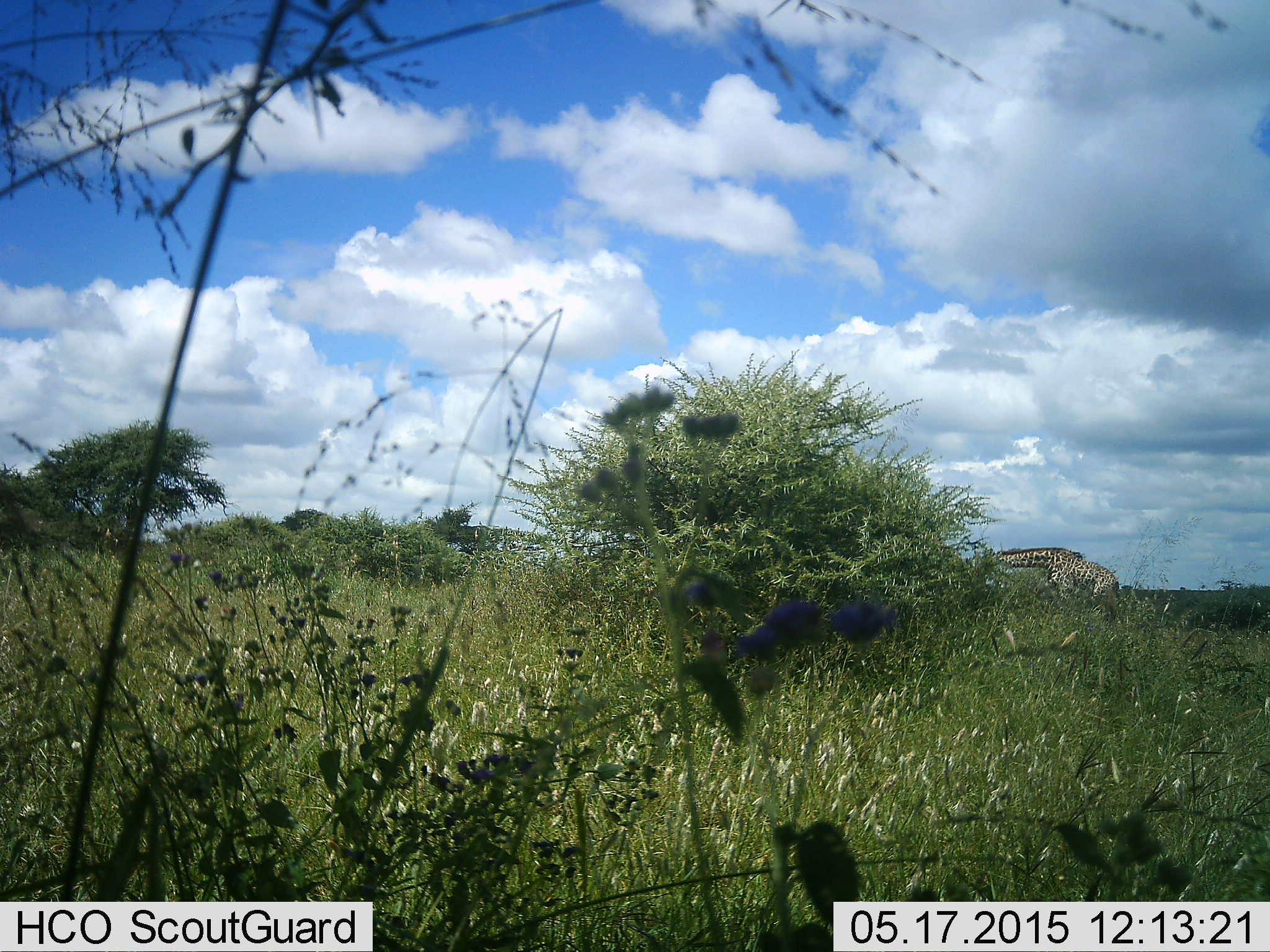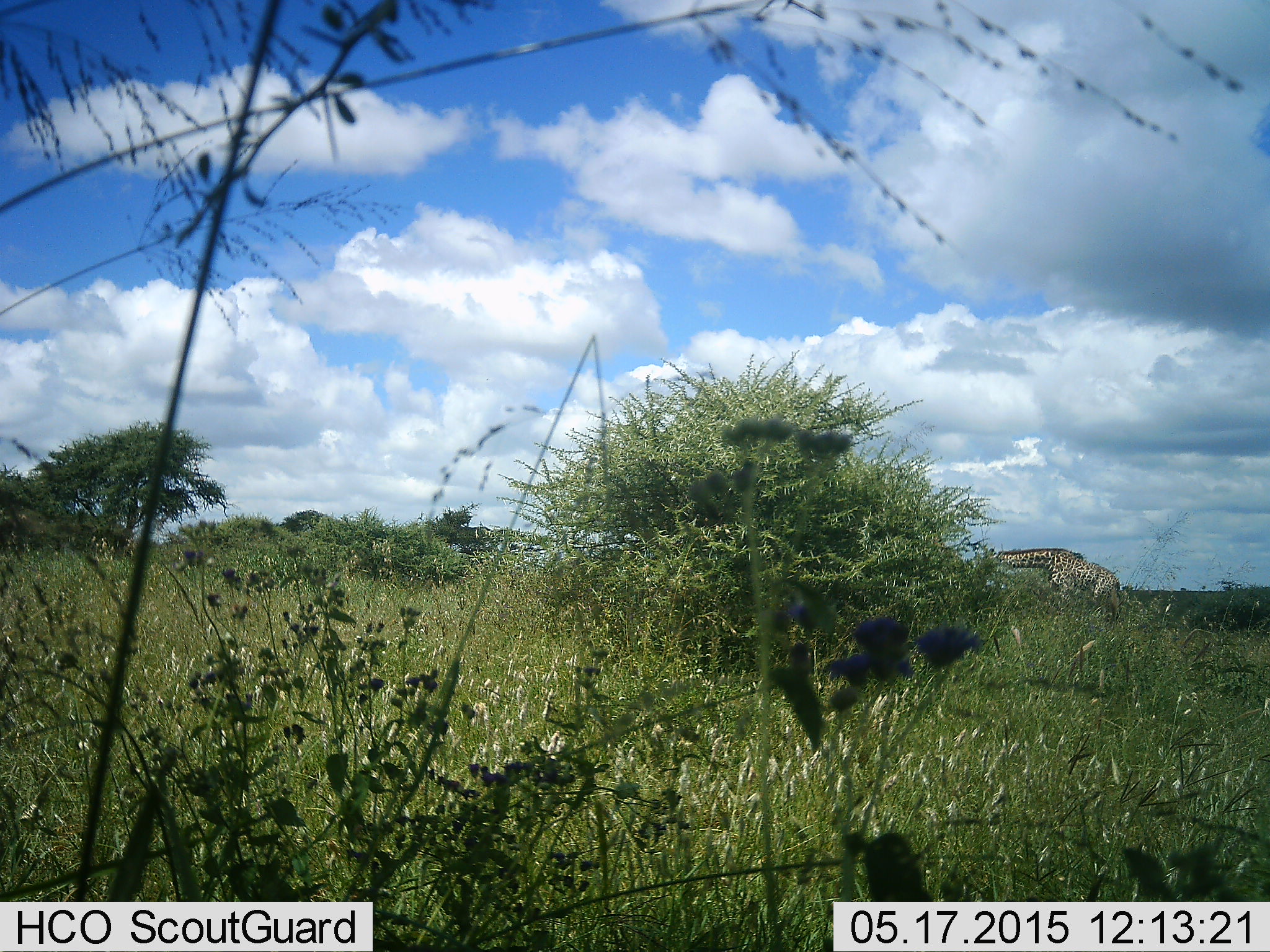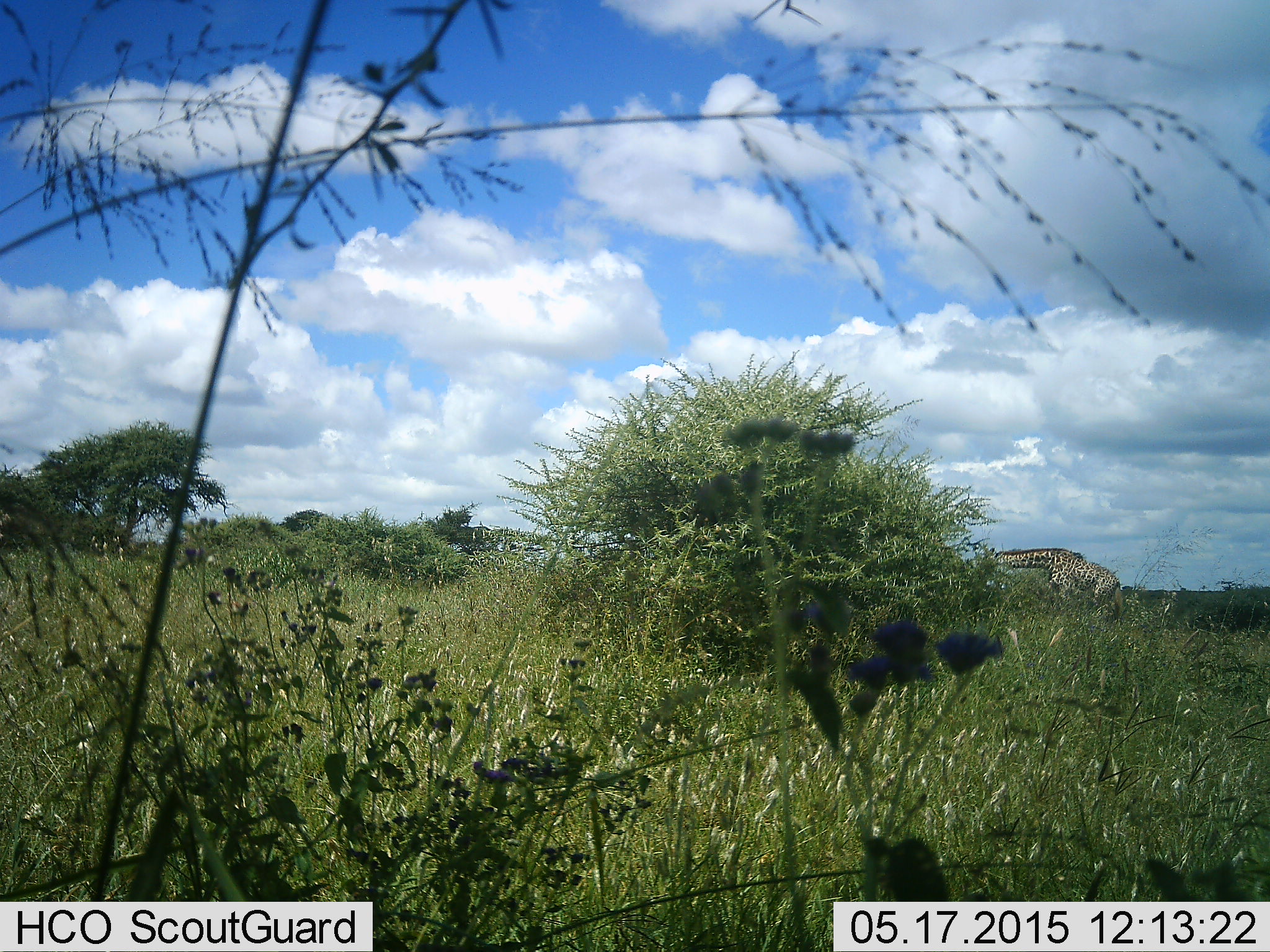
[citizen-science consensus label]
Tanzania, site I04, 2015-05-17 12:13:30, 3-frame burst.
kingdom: Animalia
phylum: Chordata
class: Mammalia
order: Artiodactyla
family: Giraffidae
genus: Giraffa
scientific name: Giraffa camelopardalis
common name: giraffe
Giraffe (Giraffa camelopardalis), count 1. Behavior (volunteer vote fractions): standing 40%, resting 10%, moving 10%, interacting 0%. Young present (vote fraction): 0%. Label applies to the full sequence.